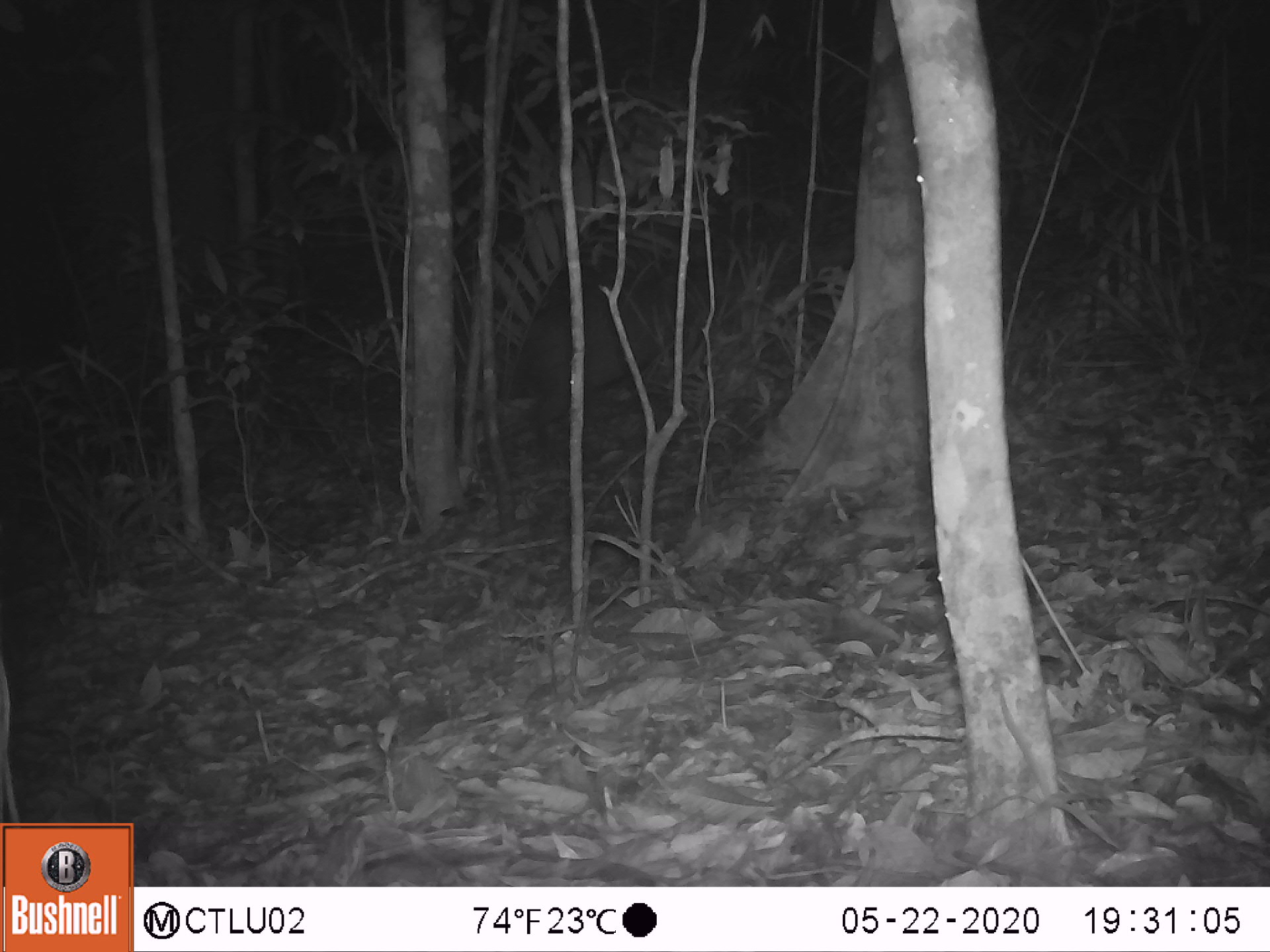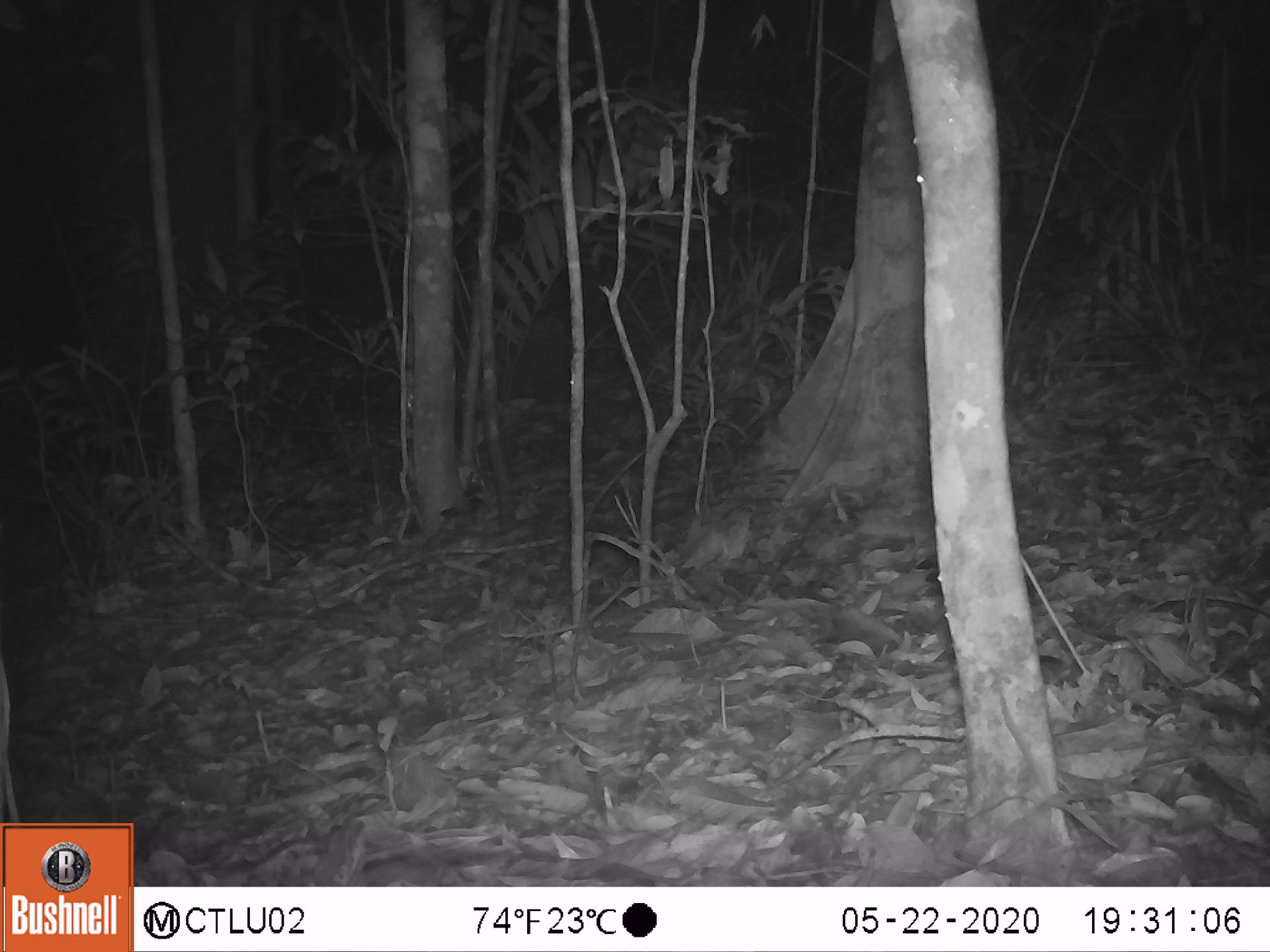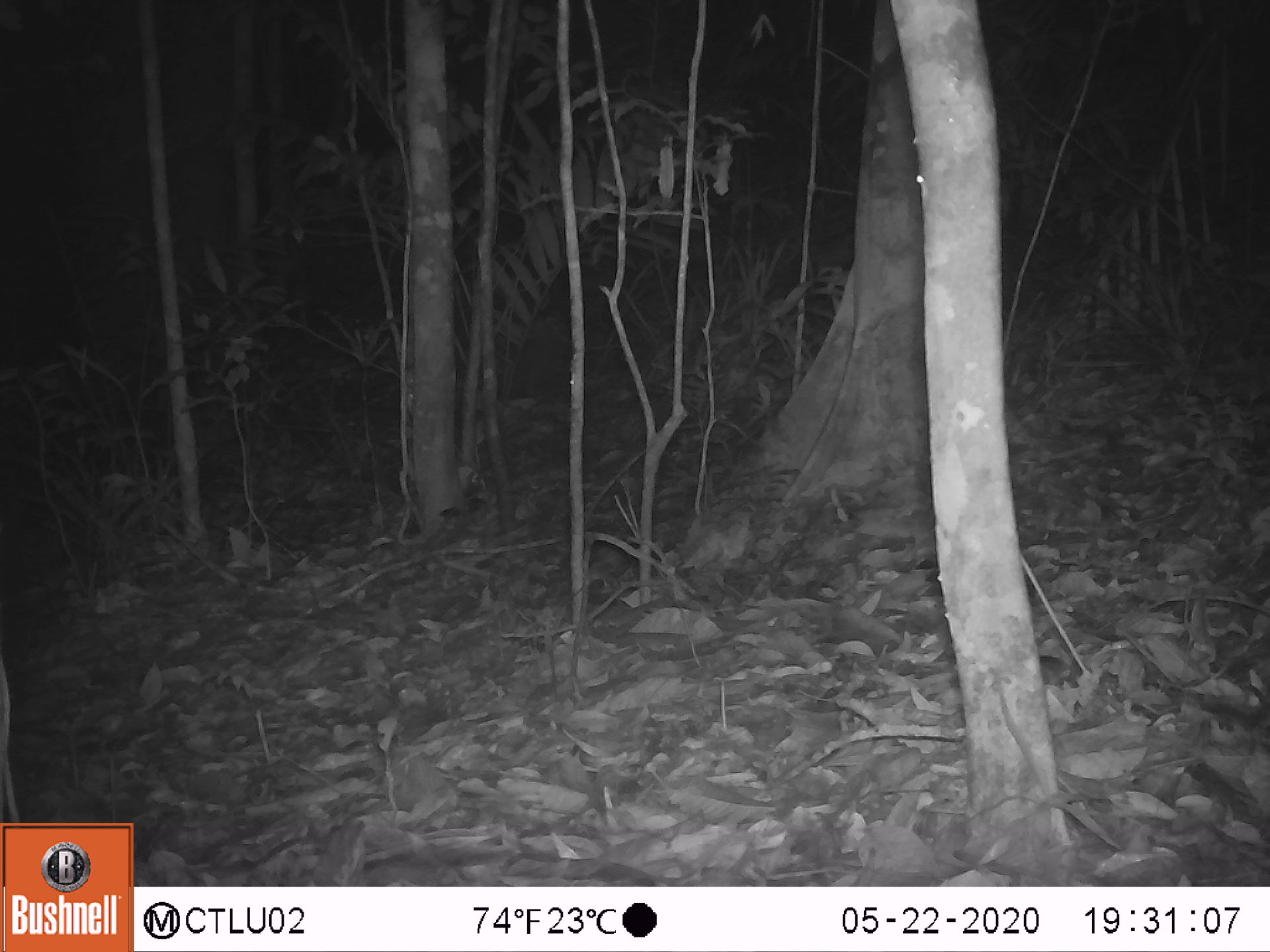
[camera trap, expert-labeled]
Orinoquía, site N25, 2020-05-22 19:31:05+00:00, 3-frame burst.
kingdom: Animalia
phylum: Chordata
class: Mammalia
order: Artiodactyla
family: Tayassuidae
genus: Pecari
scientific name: Pecari tajacu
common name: collared peccary